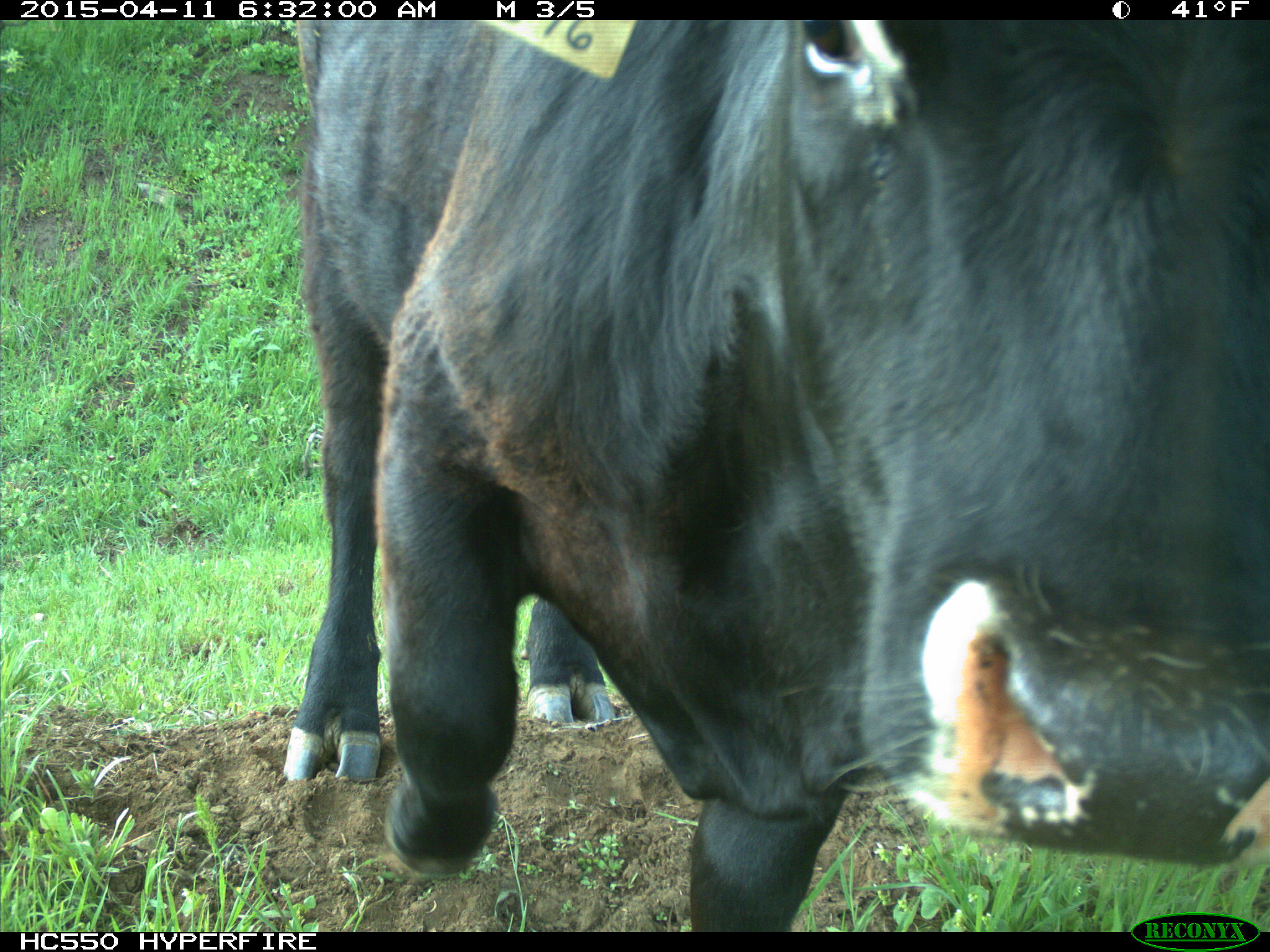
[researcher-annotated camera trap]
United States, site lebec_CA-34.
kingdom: Animalia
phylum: Chordata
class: Mammalia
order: Artiodactyla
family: Bovidae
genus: Bos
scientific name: Bos taurus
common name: domestic cow